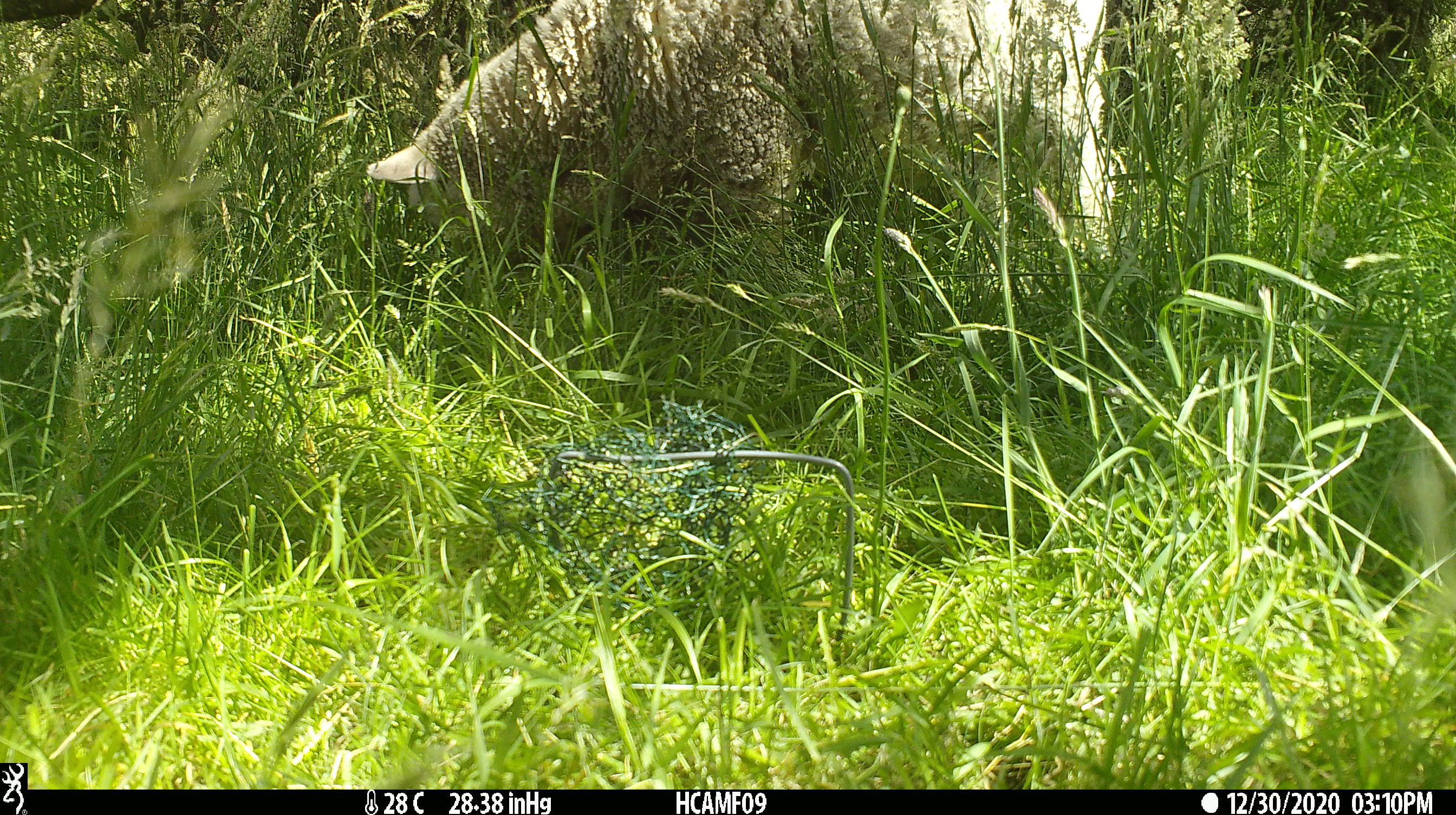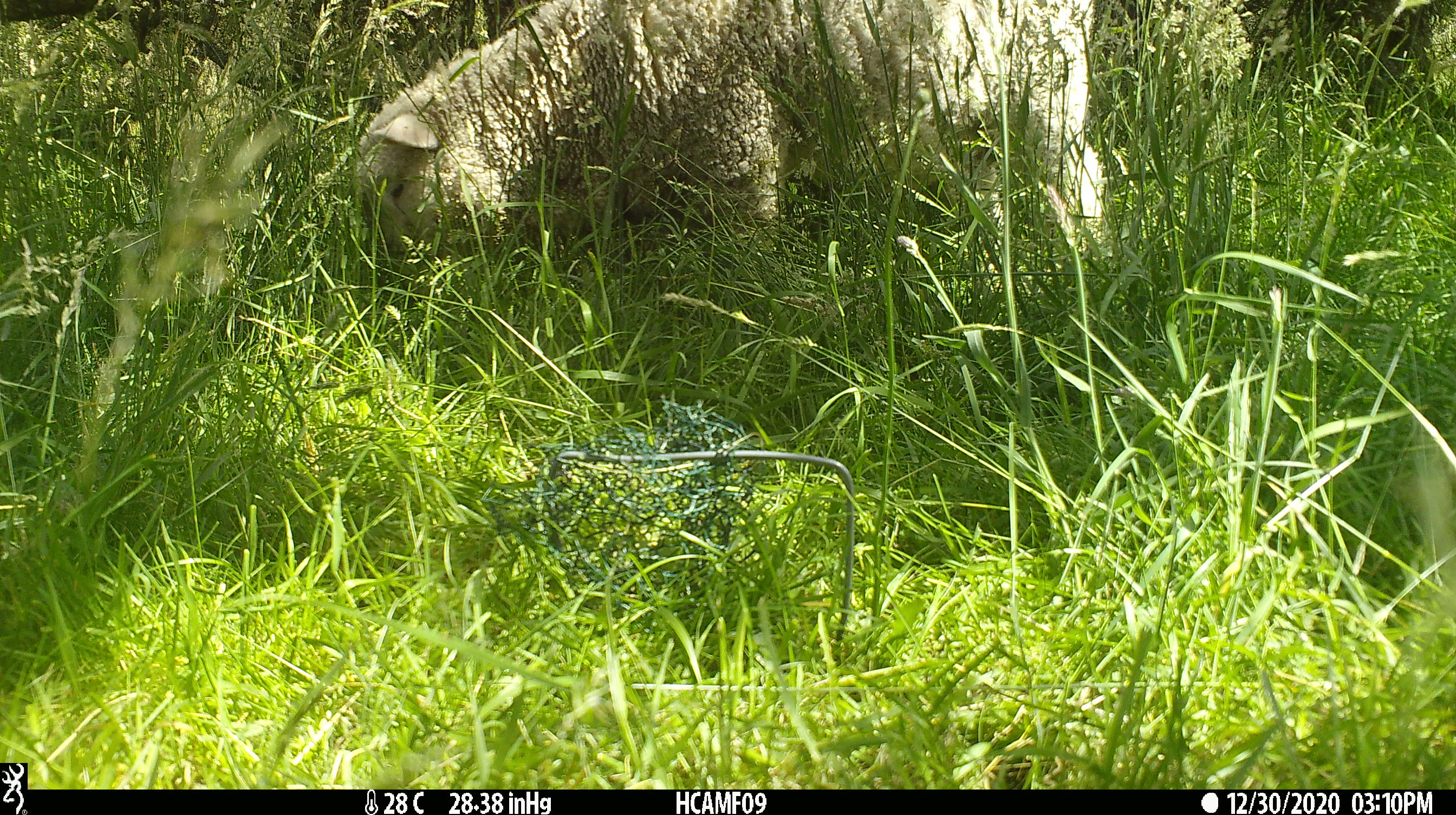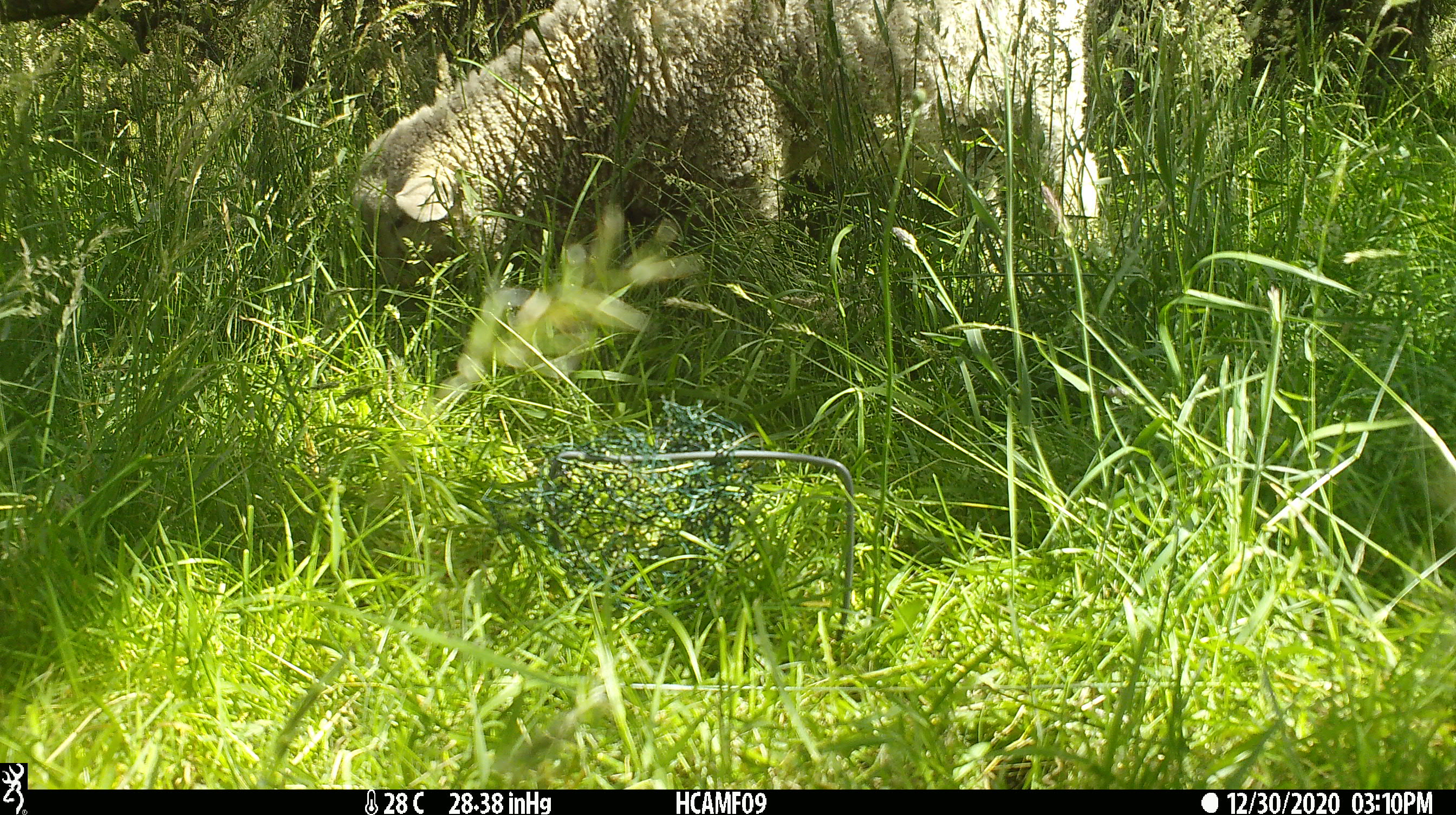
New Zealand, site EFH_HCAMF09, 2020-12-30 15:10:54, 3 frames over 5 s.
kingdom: Animalia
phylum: Chordata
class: Mammalia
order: Artiodactyla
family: Bovidae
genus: Ovis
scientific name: Ovis aries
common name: domestic sheep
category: sheep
Sheep (domestic sheep) (Ovis aries).